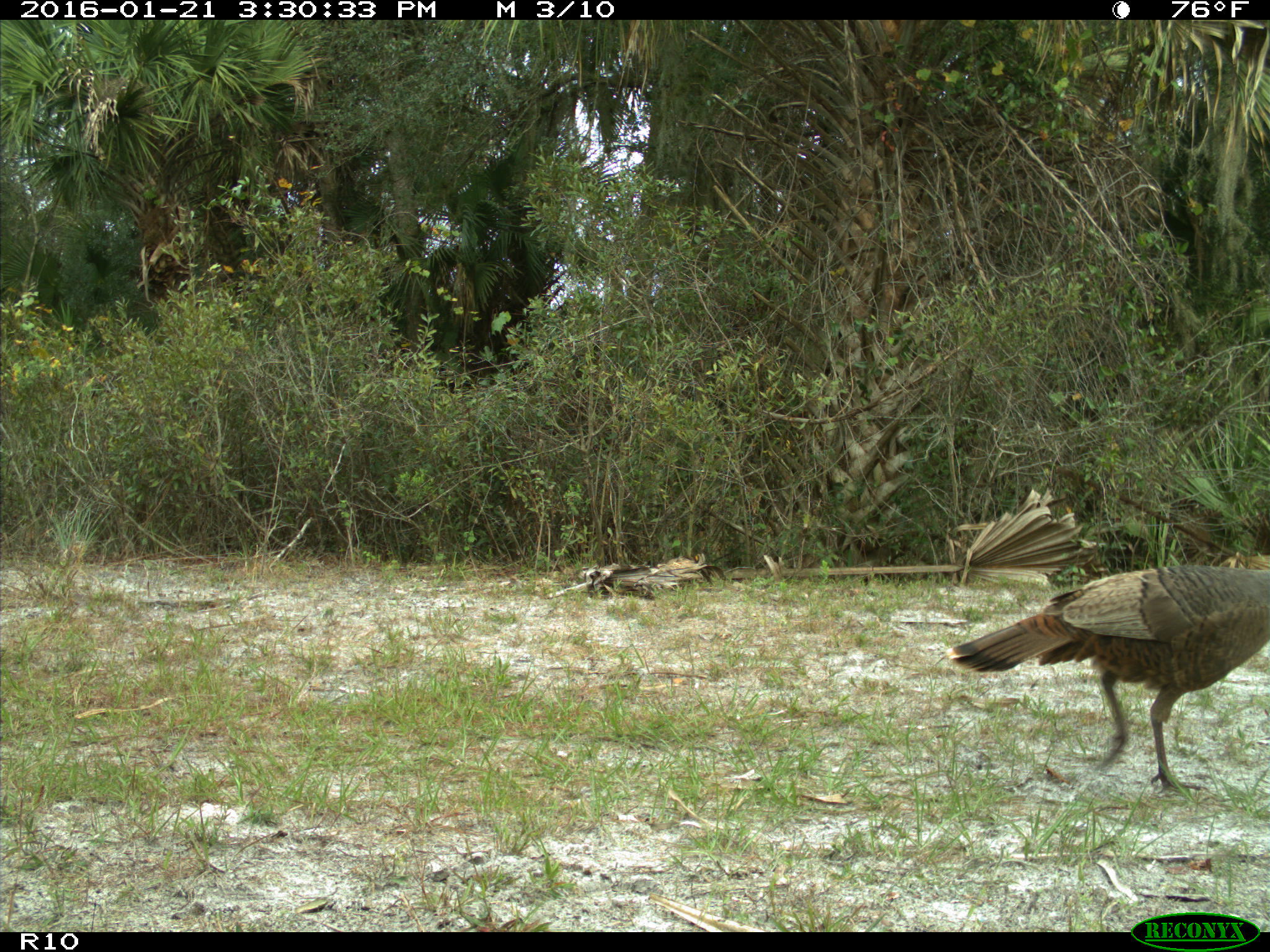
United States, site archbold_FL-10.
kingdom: Animalia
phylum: Chordata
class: Aves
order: Galliformes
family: Phasianidae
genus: Meleagris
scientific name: Meleagris gallopavo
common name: wild turkey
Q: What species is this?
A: Meleagris gallopavo (wild turkey).